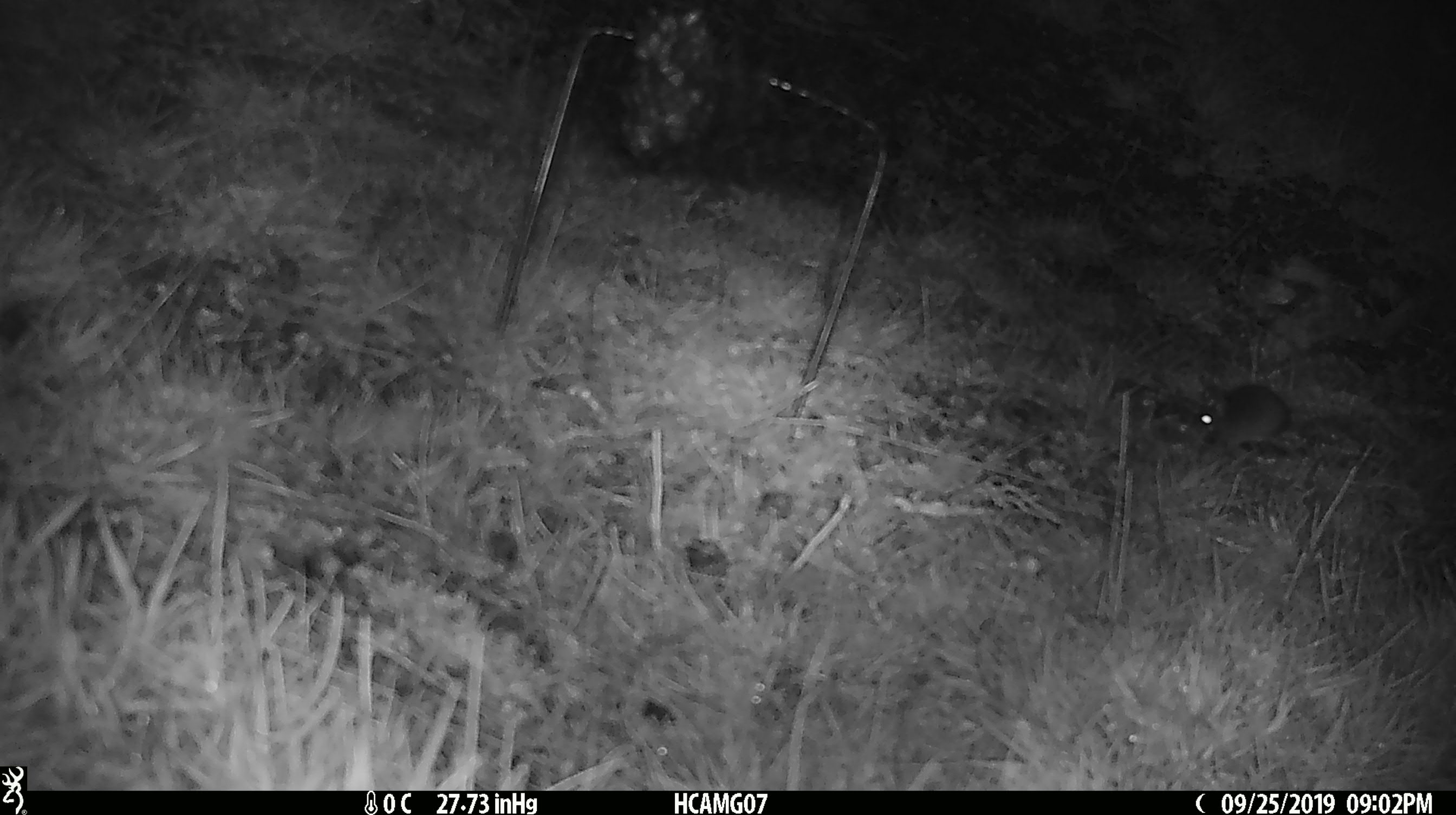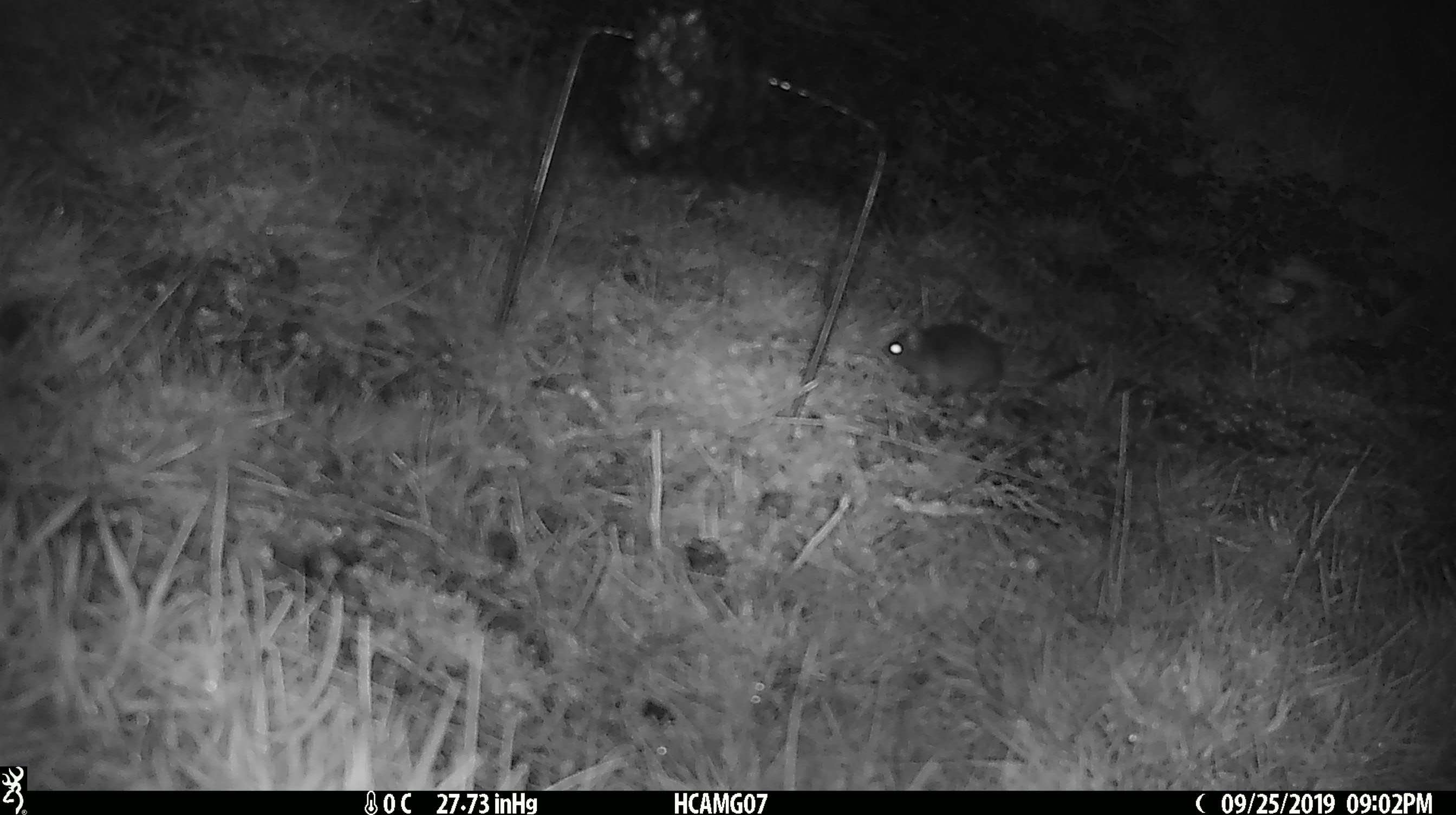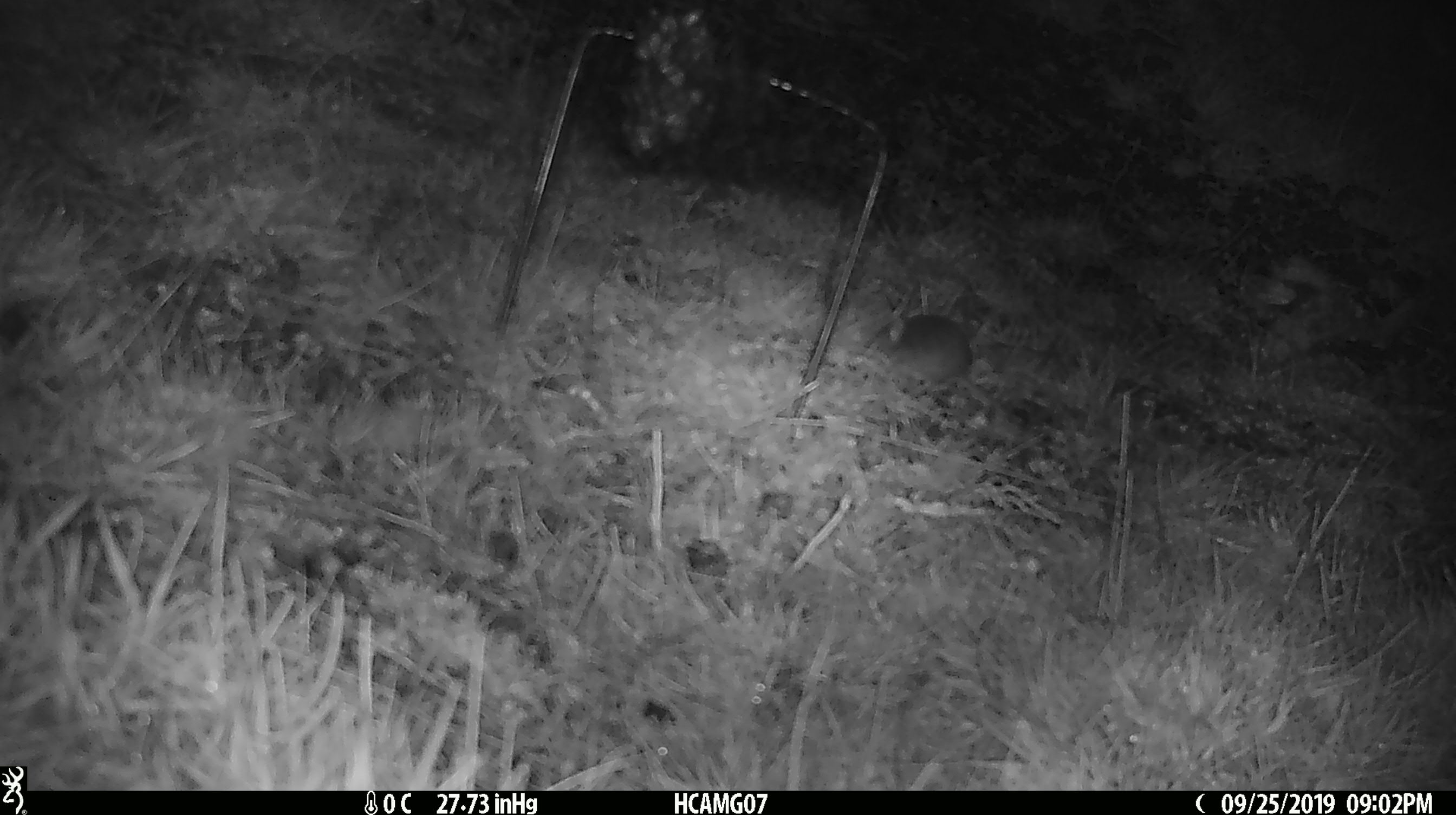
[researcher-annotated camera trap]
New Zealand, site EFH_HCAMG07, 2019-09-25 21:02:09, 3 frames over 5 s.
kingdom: Animalia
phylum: Chordata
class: Mammalia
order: Rodentia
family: Muridae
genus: Mus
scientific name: Mus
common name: mouse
Mouse (Mus).